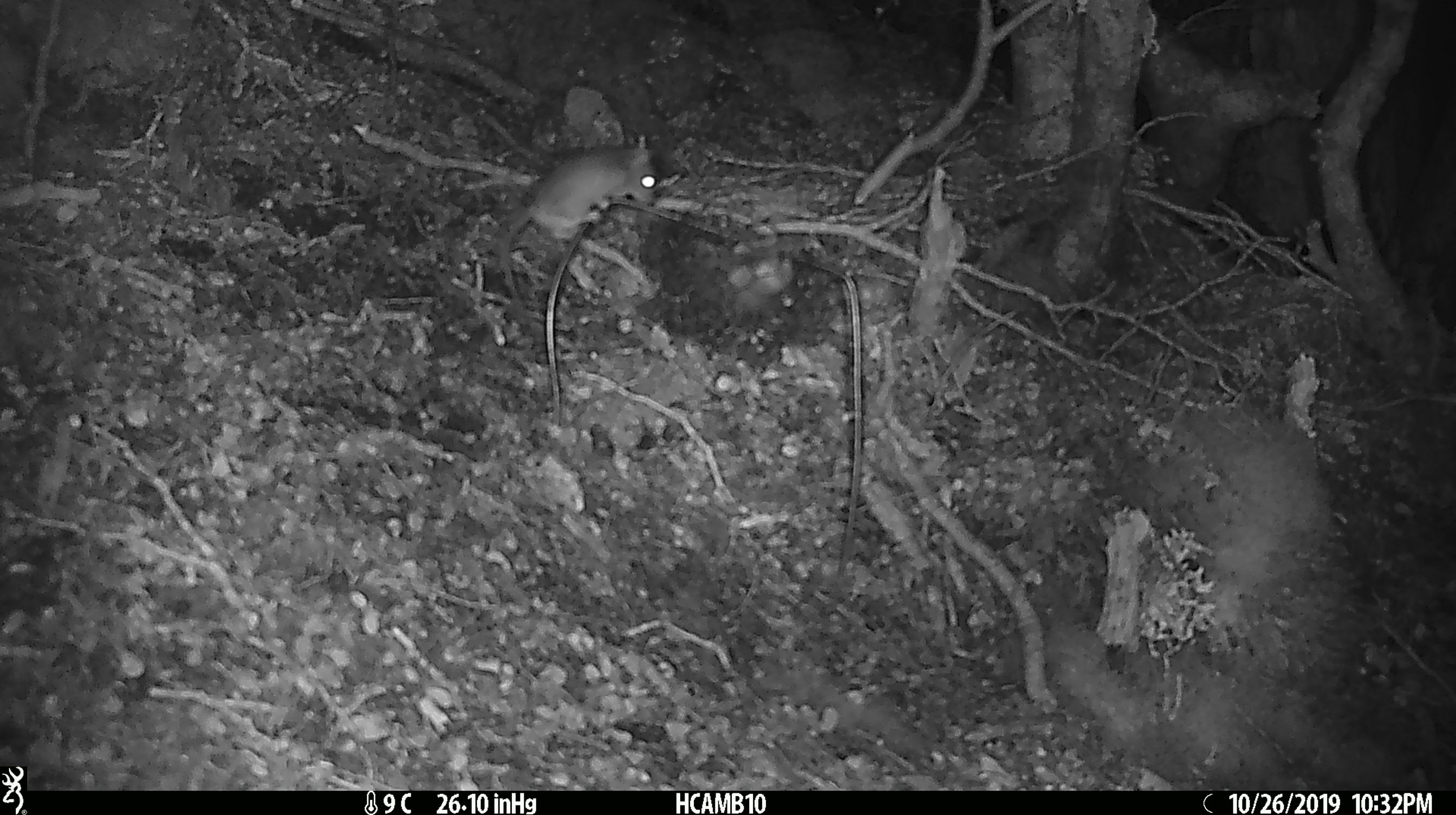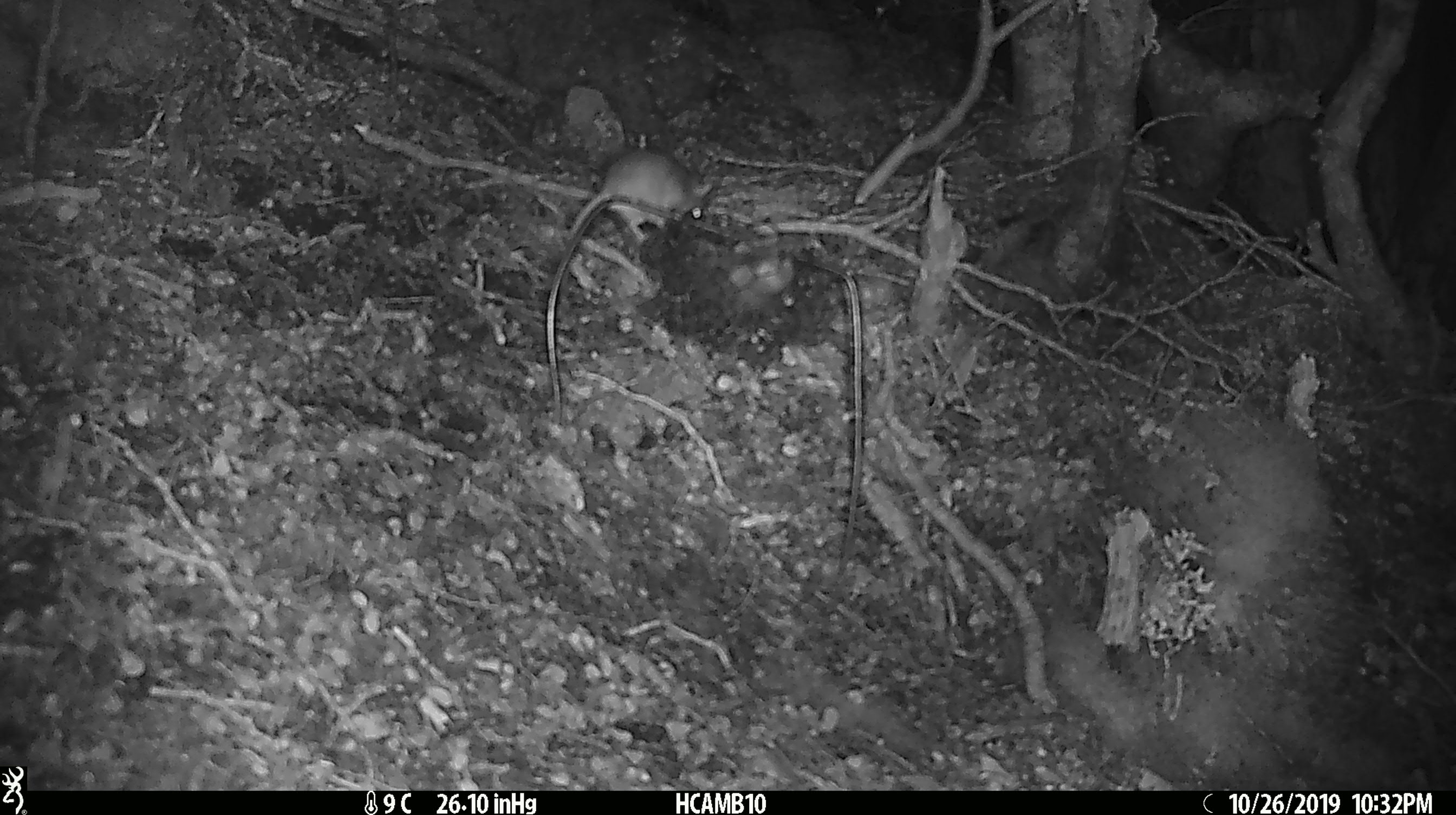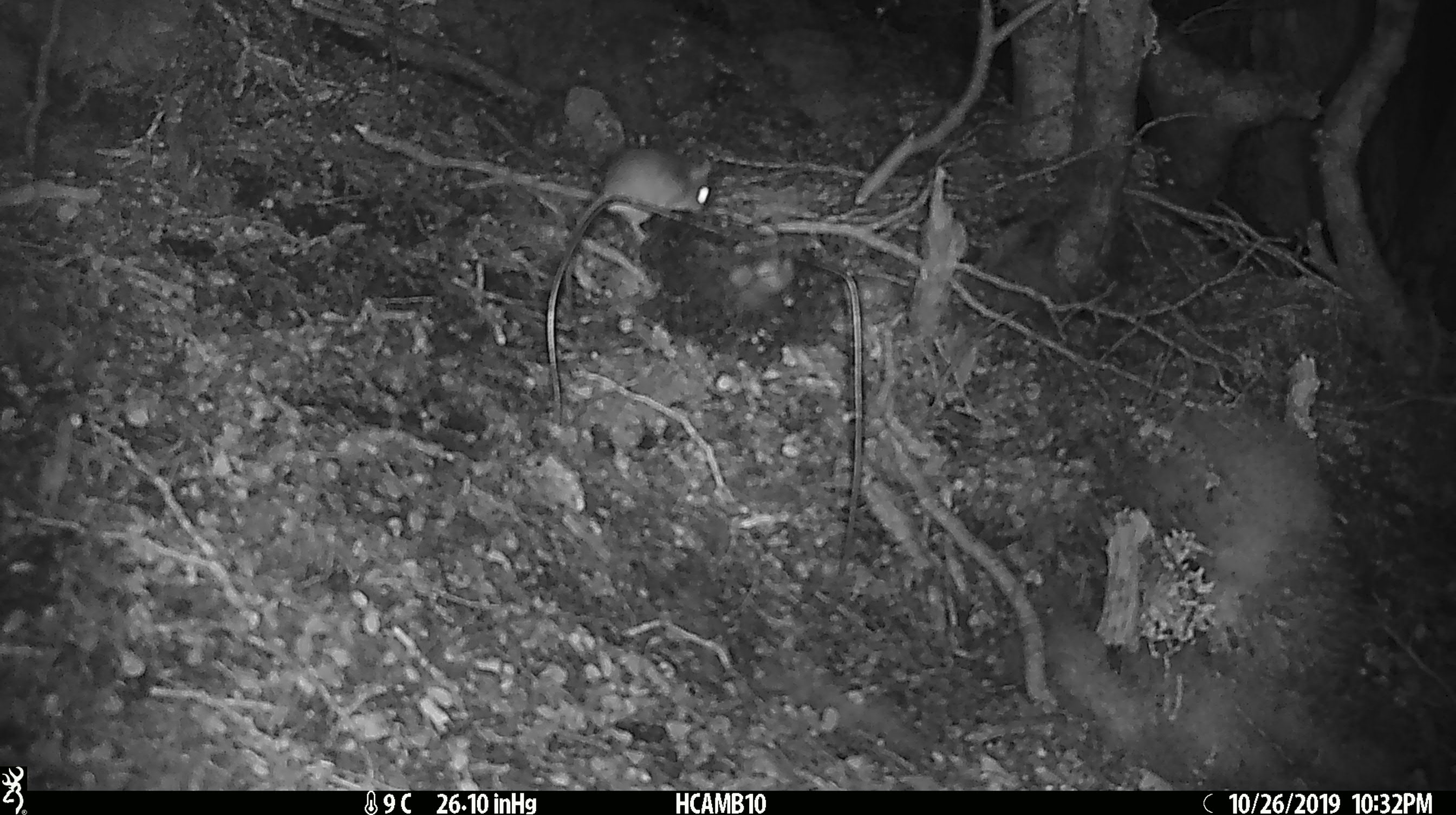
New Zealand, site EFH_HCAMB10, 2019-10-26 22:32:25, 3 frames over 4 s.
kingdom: Animalia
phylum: Chordata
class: Mammalia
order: Rodentia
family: Muridae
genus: Mus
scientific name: Mus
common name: mouse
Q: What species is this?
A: Mouse (Mus).